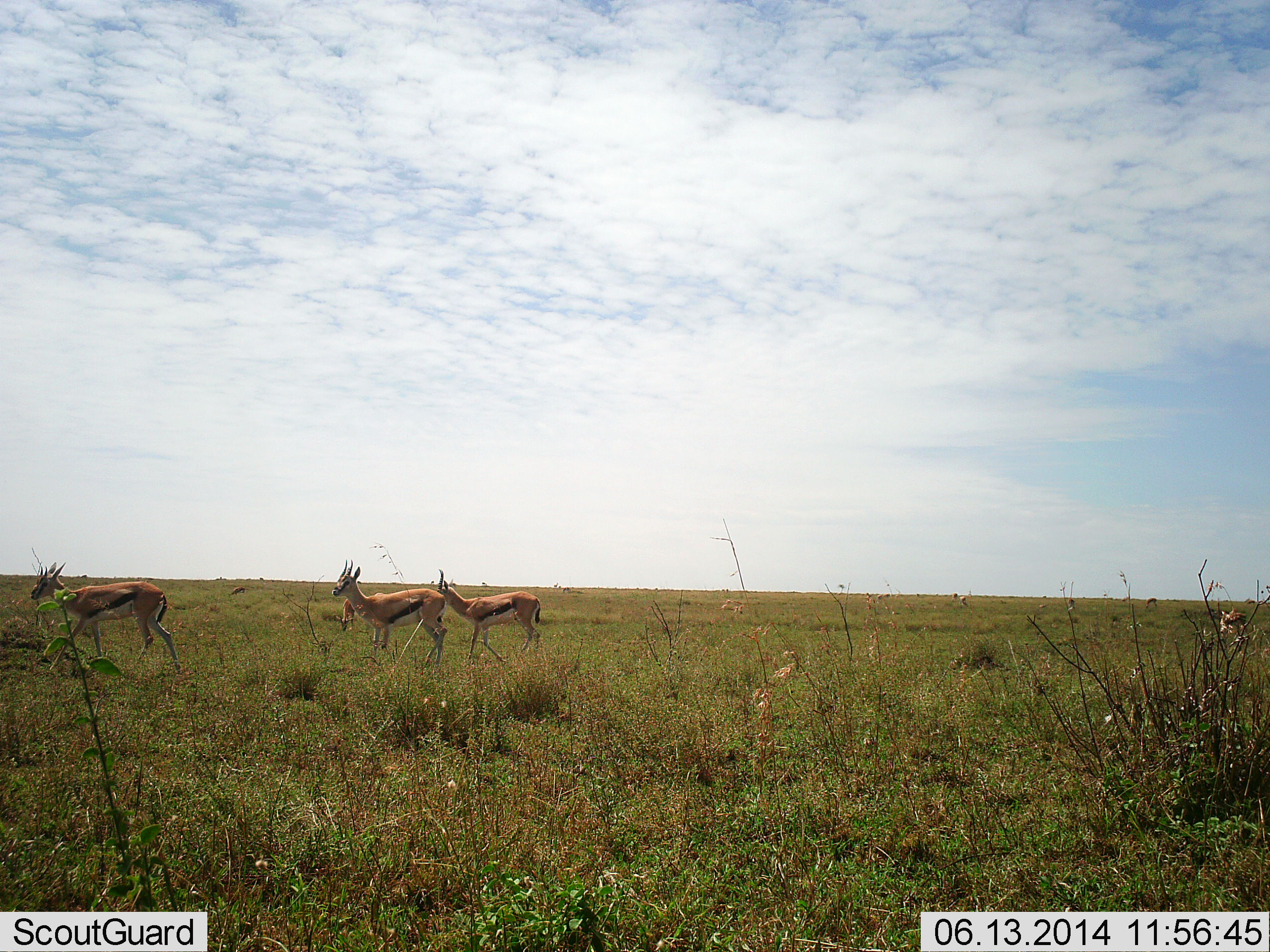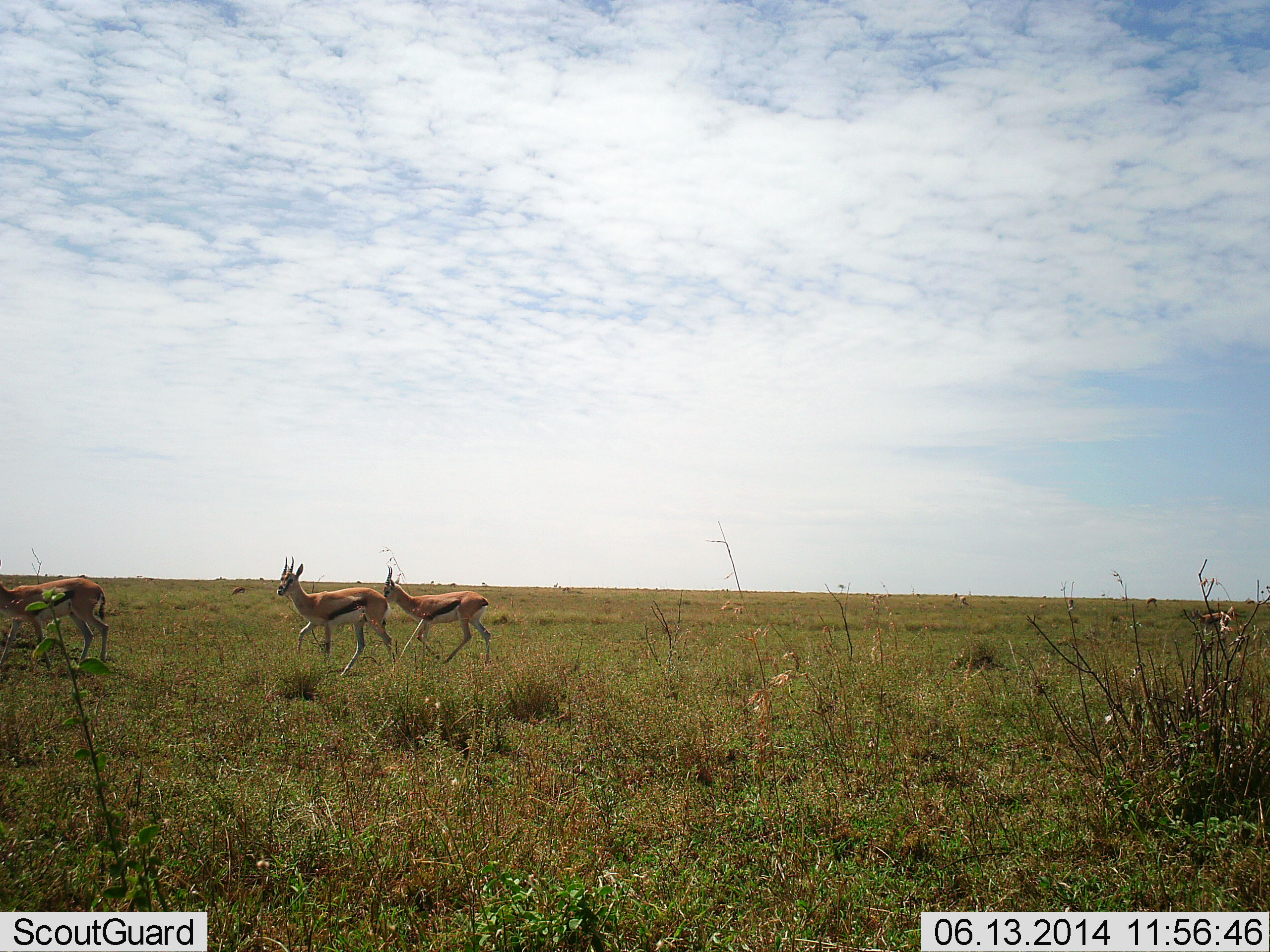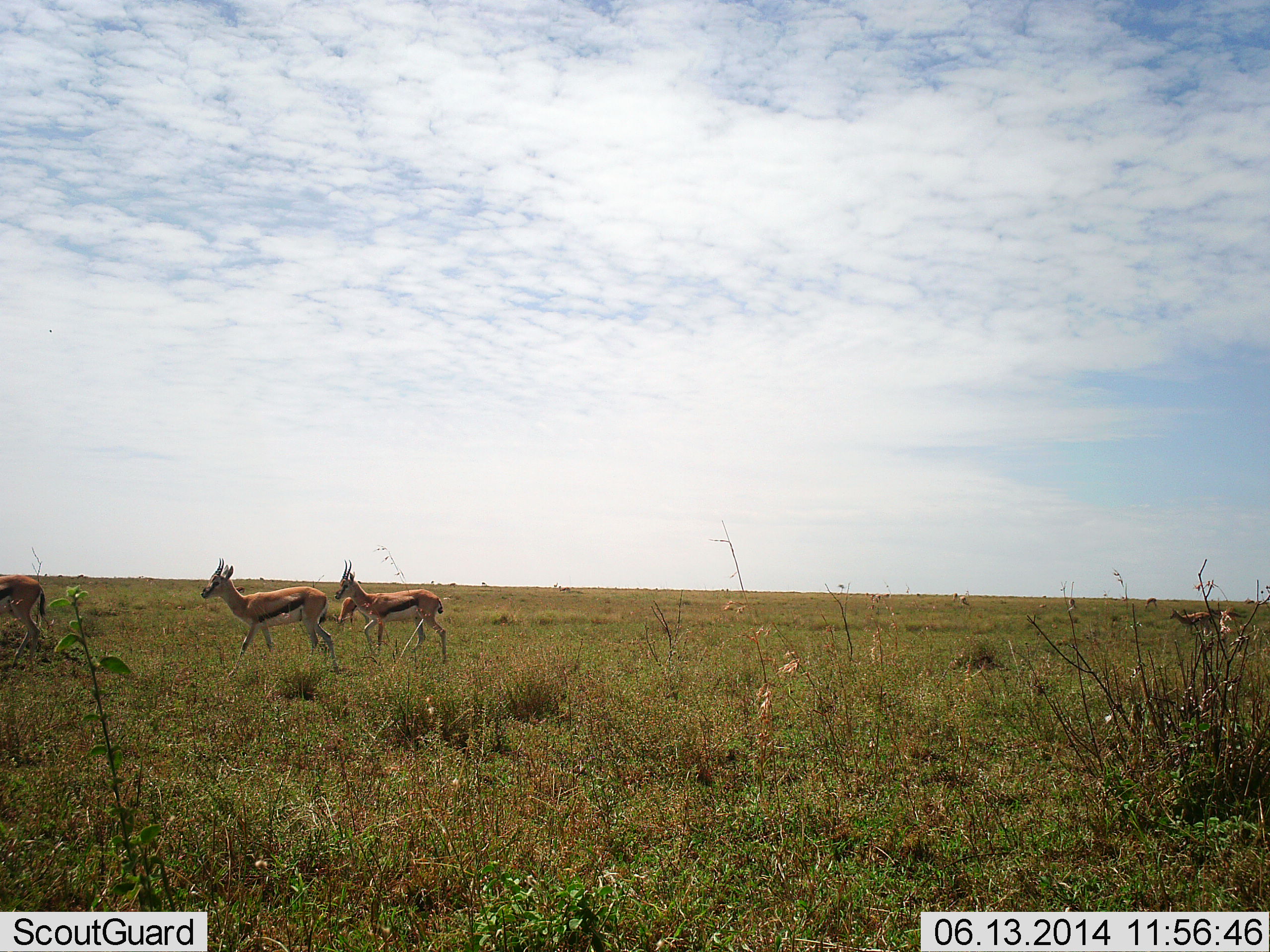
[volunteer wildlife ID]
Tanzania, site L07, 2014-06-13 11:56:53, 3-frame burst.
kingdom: Animalia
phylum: Chordata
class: Mammalia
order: Artiodactyla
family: Bovidae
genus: Eudorcas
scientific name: Eudorcas thomsonii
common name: thomson's gazelle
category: gazellethomsons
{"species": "gazellethomsons (thomson's gazelle) (Eudorcas thomsonii)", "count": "4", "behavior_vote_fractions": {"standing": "0%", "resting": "0%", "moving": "100%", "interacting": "0%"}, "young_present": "0%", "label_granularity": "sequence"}